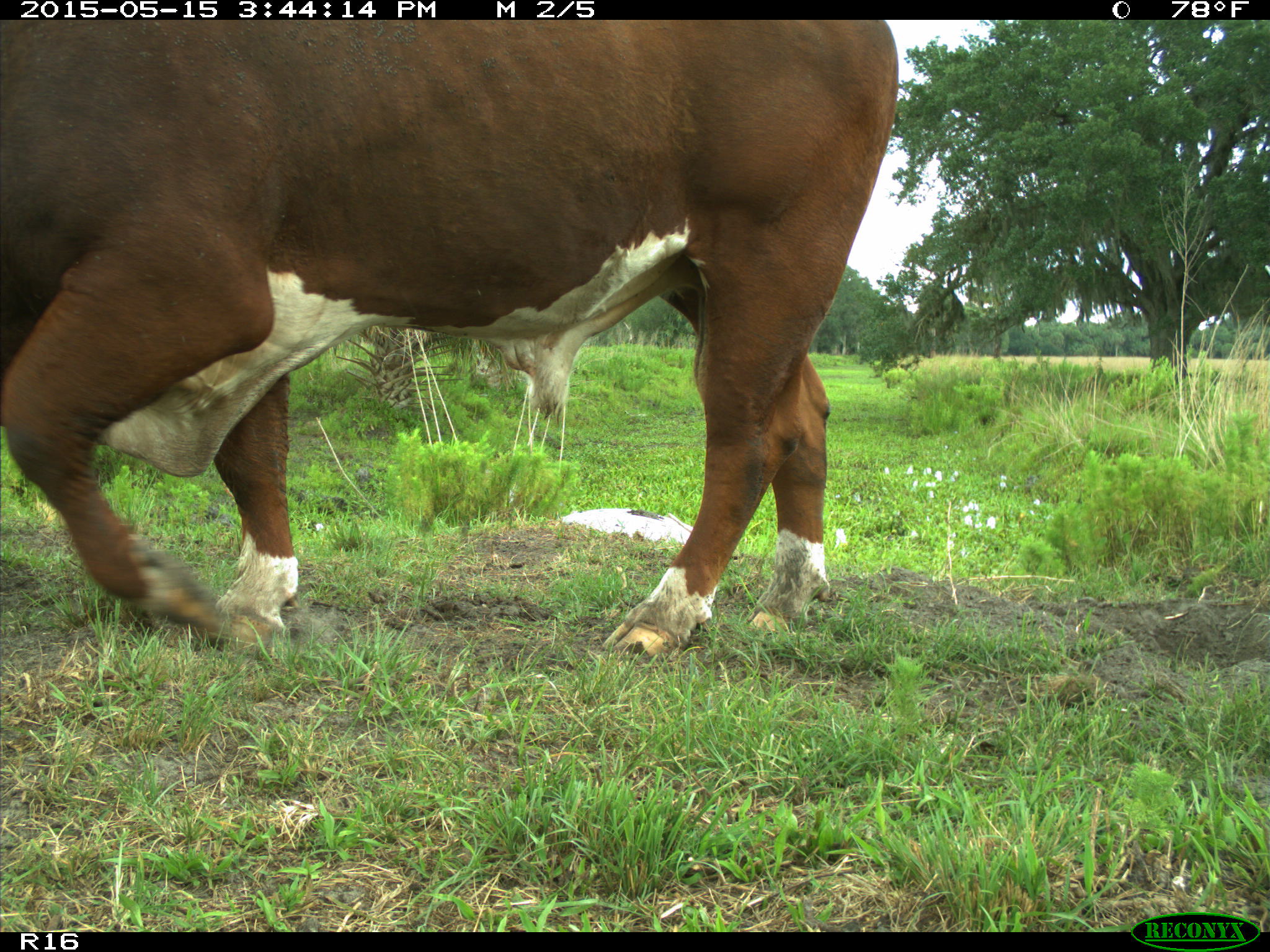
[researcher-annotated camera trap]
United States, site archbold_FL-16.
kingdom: Animalia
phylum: Chordata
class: Mammalia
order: Artiodactyla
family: Bovidae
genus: Bos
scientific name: Bos taurus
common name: domestic cow